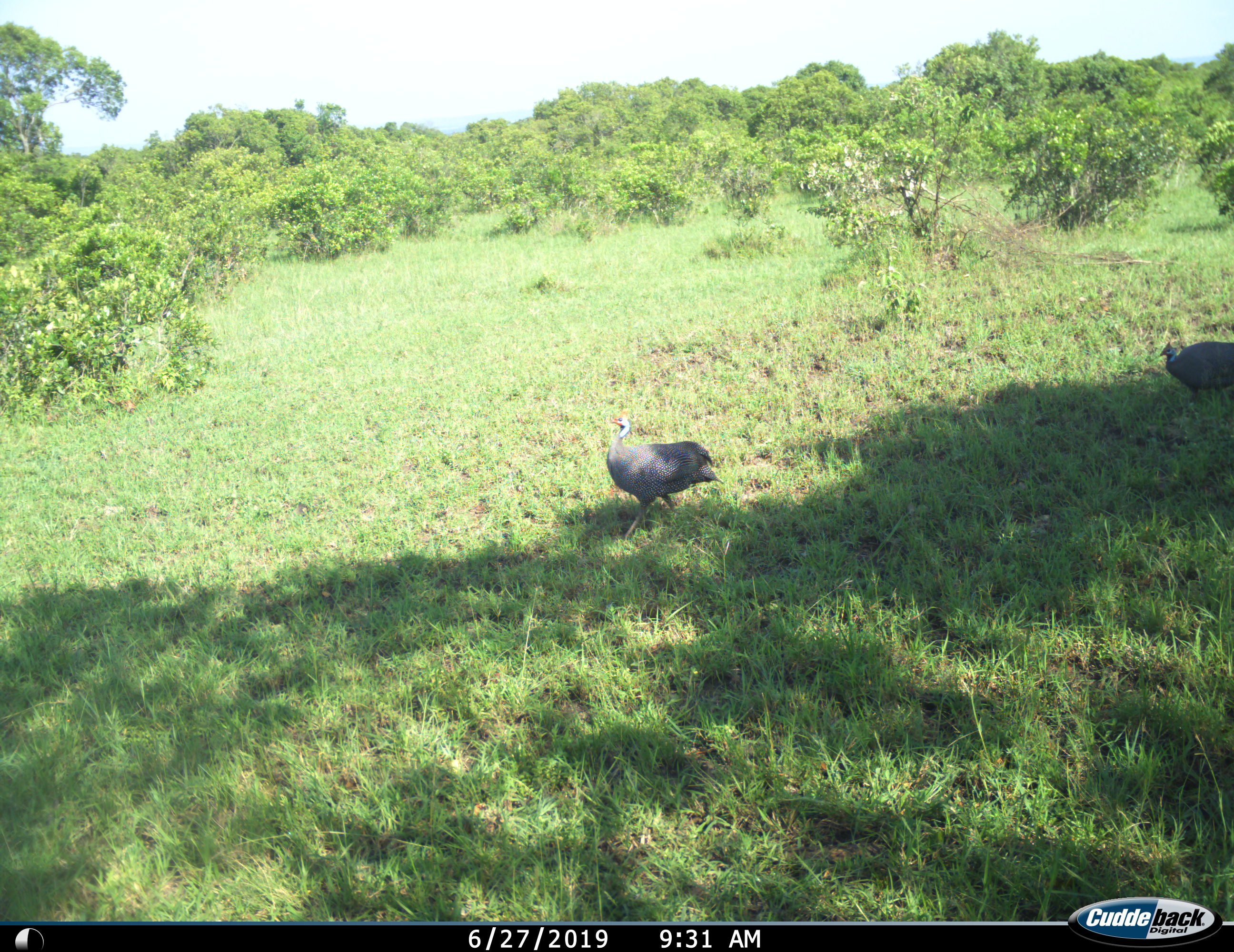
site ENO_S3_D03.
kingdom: Animalia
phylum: Chordata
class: Aves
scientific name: Aves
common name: bird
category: birdother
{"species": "birdother (bird) (Aves)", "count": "2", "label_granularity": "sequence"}